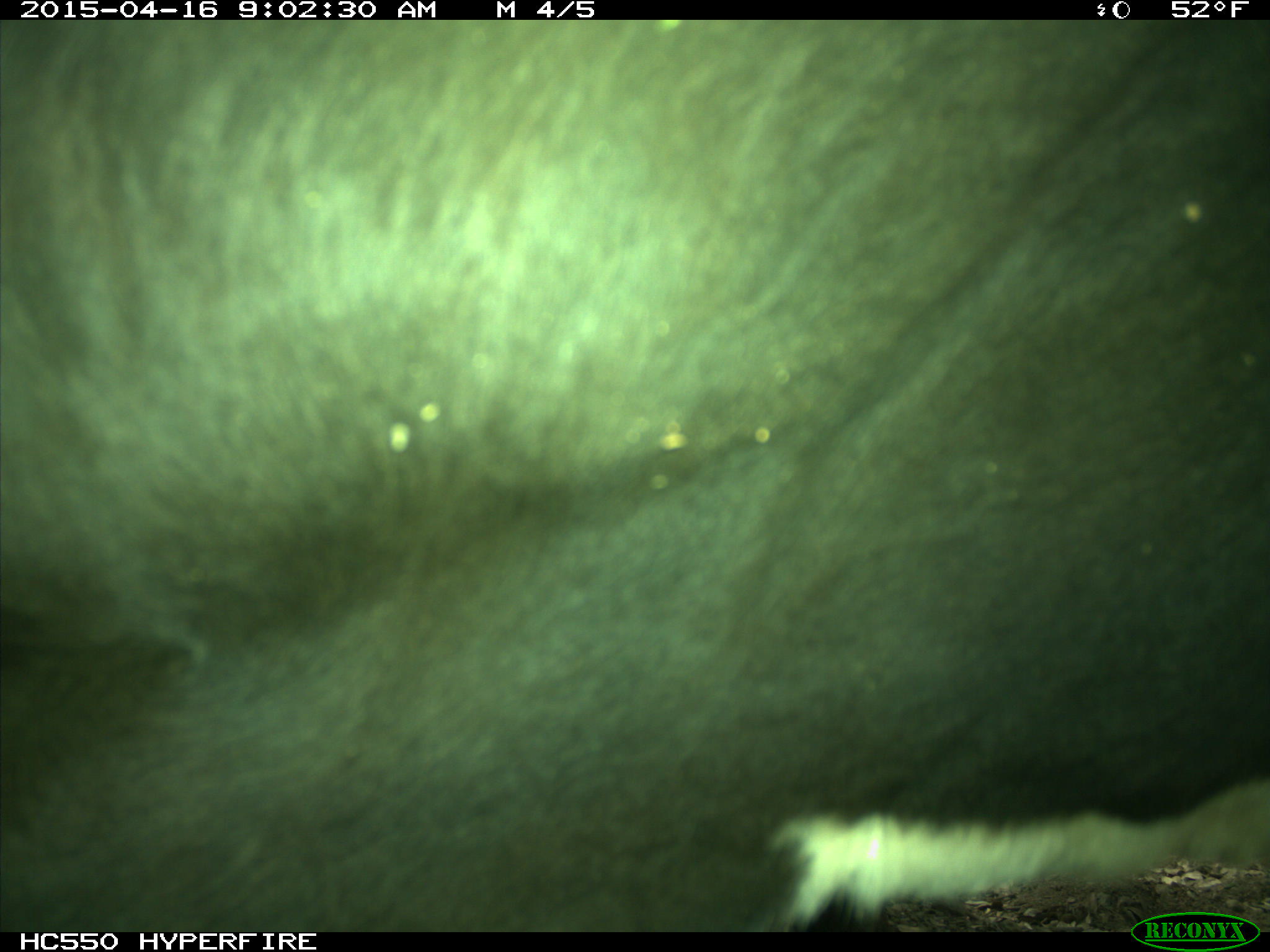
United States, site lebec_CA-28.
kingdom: Animalia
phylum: Chordata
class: Mammalia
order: Artiodactyla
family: Bovidae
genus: Bos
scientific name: Bos taurus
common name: domestic cow